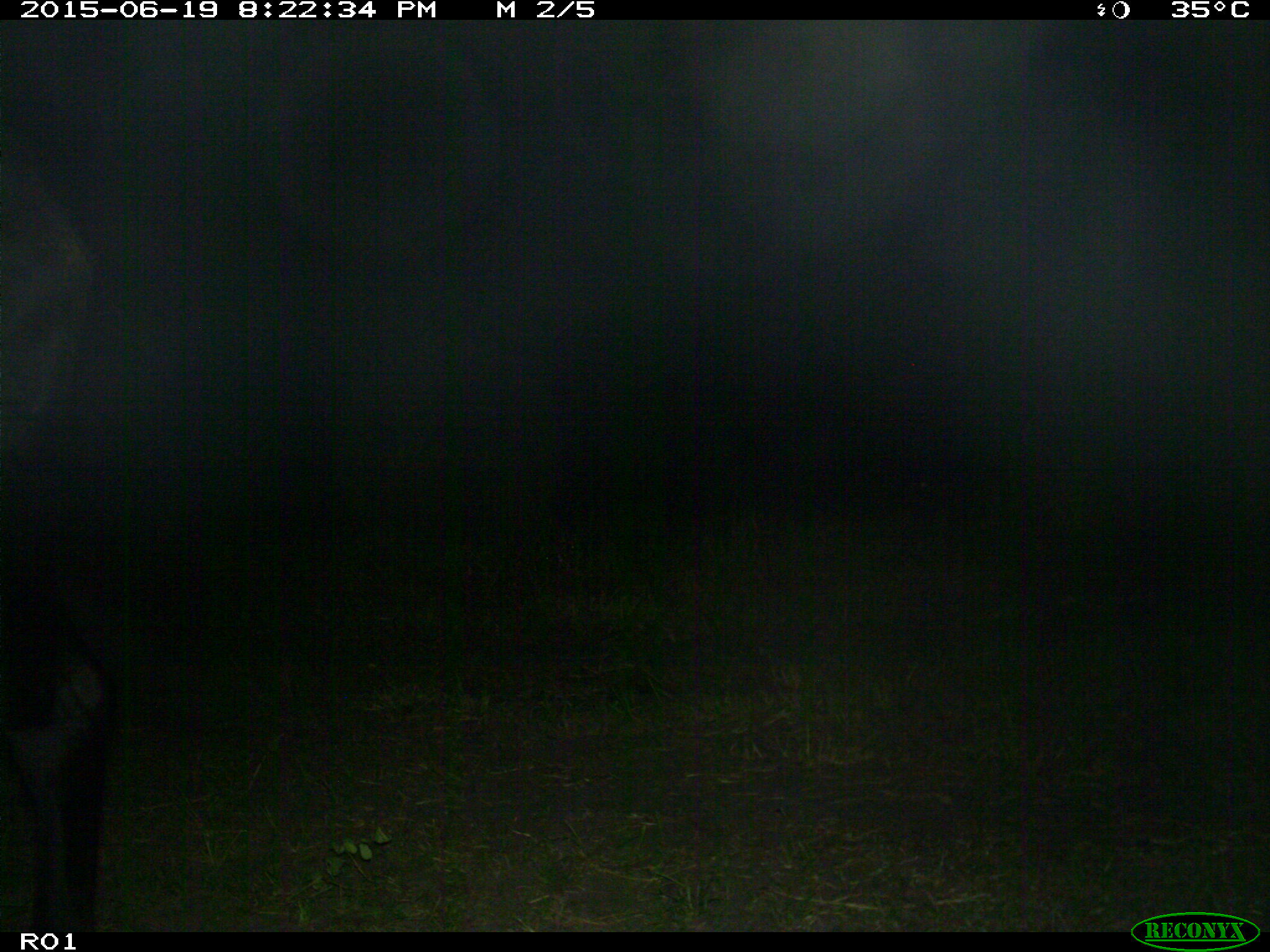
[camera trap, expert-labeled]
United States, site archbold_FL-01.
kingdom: Animalia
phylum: Chordata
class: Mammalia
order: Artiodactyla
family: Bovidae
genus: Bos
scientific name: Bos taurus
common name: domestic cow